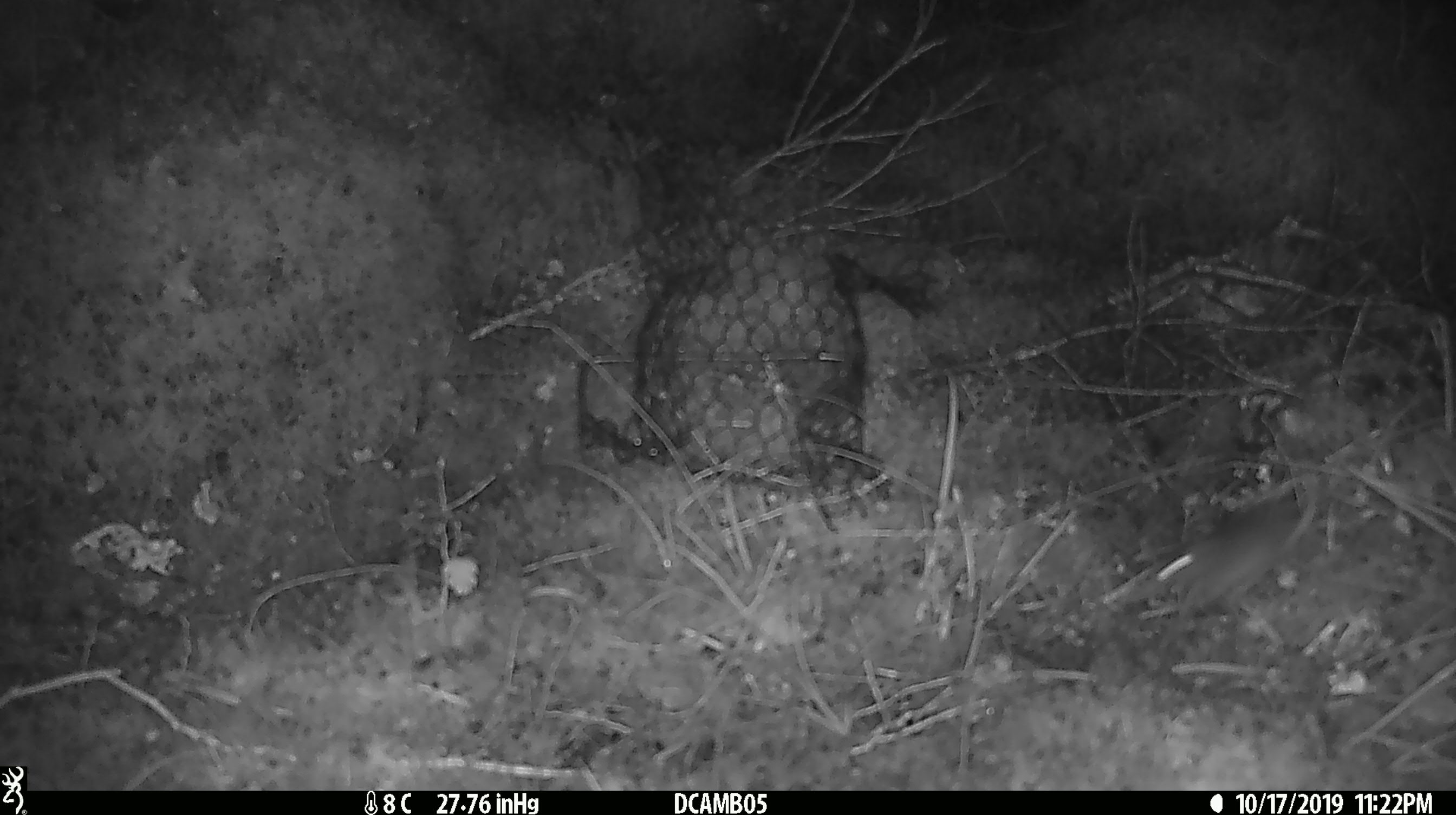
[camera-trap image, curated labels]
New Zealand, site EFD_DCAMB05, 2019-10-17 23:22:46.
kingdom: Animalia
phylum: Chordata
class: Mammalia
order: Rodentia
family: Muridae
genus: Mus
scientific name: Mus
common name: mouse